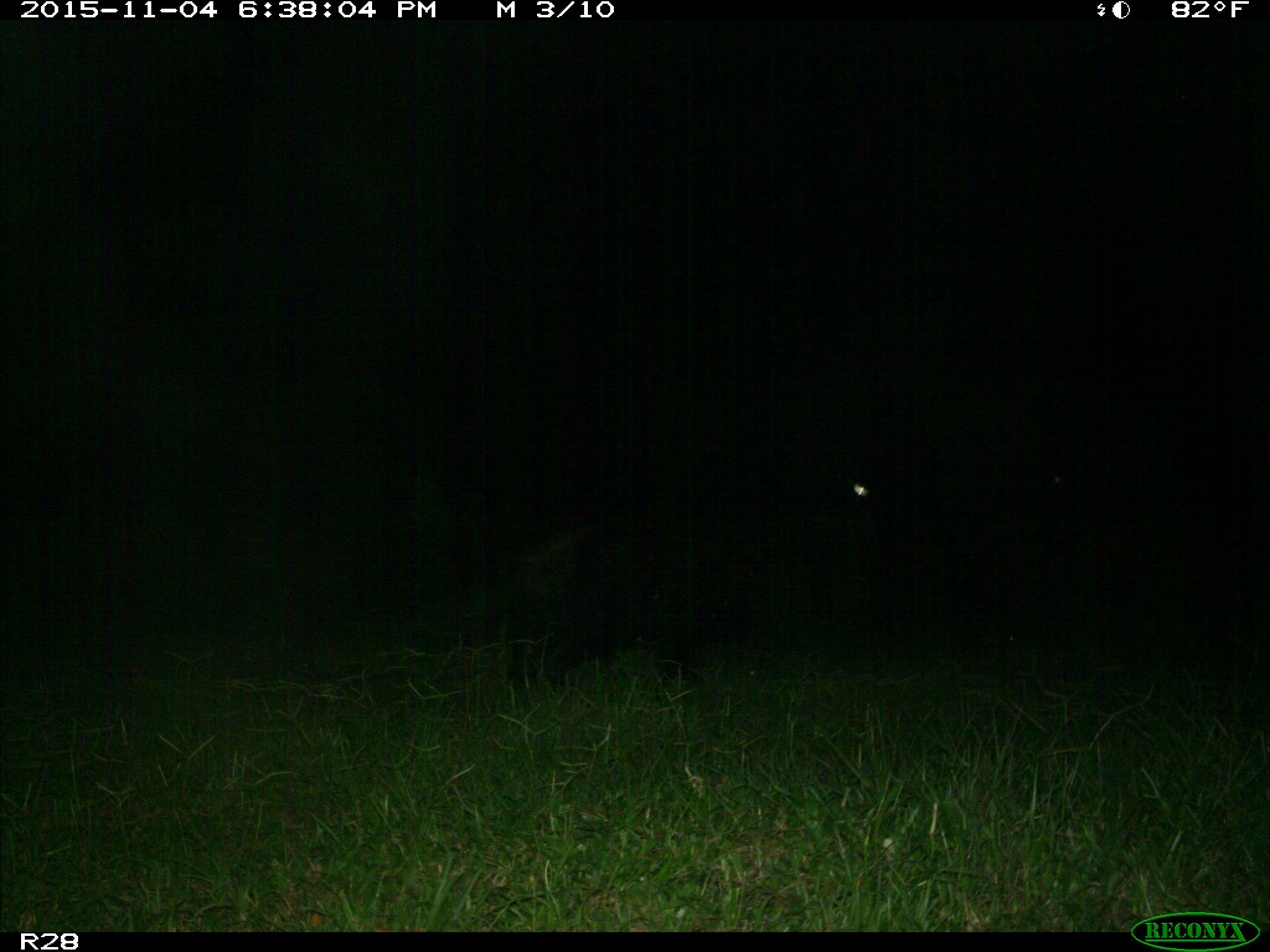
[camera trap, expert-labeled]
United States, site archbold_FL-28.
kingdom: Animalia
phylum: Chordata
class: Mammalia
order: Artiodactyla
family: Suidae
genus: Sus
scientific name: Sus scrofa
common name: wild boar